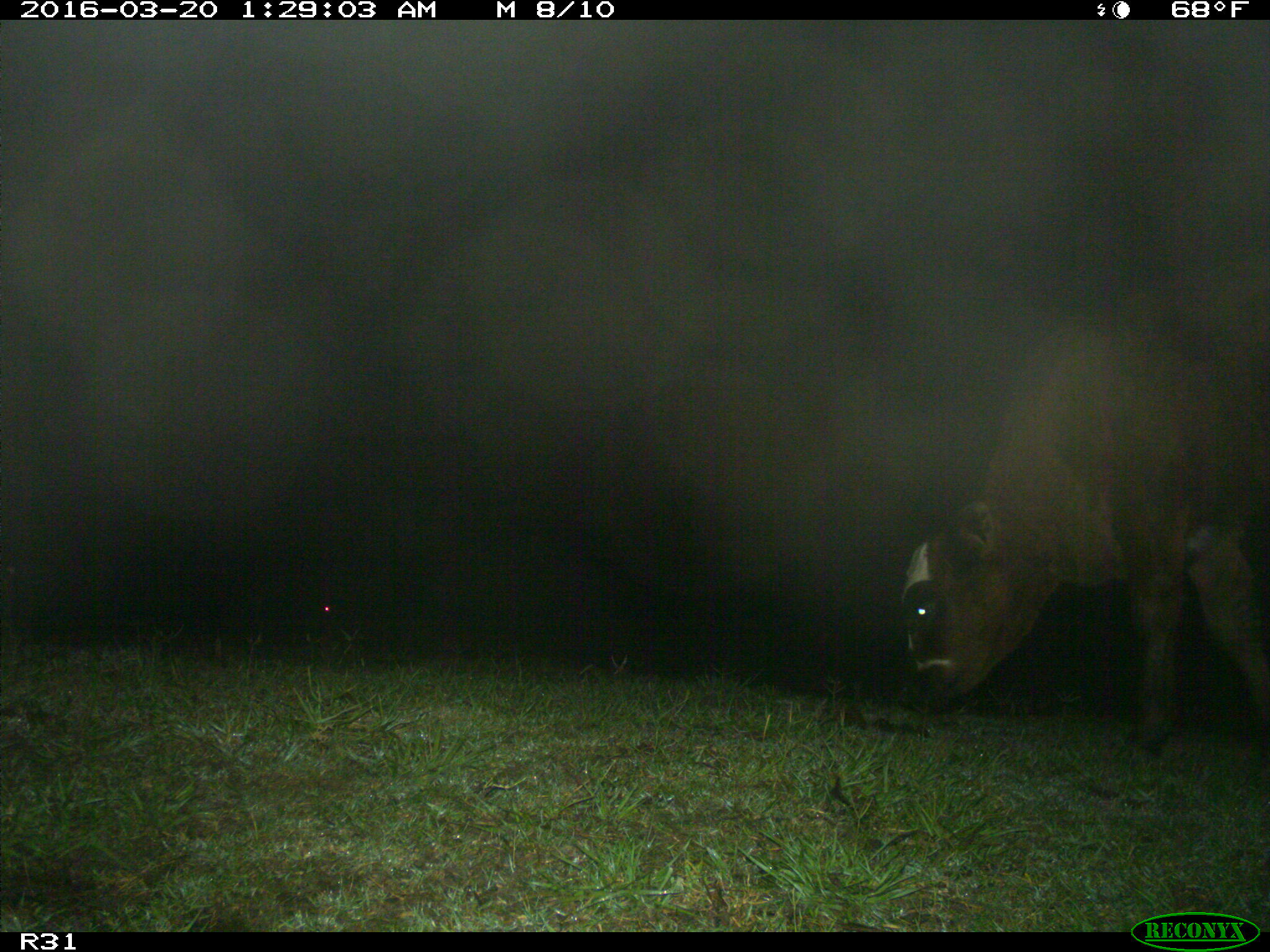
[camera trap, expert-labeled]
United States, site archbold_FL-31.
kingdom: Animalia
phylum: Chordata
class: Mammalia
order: Artiodactyla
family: Bovidae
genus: Bos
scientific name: Bos taurus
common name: domestic cow